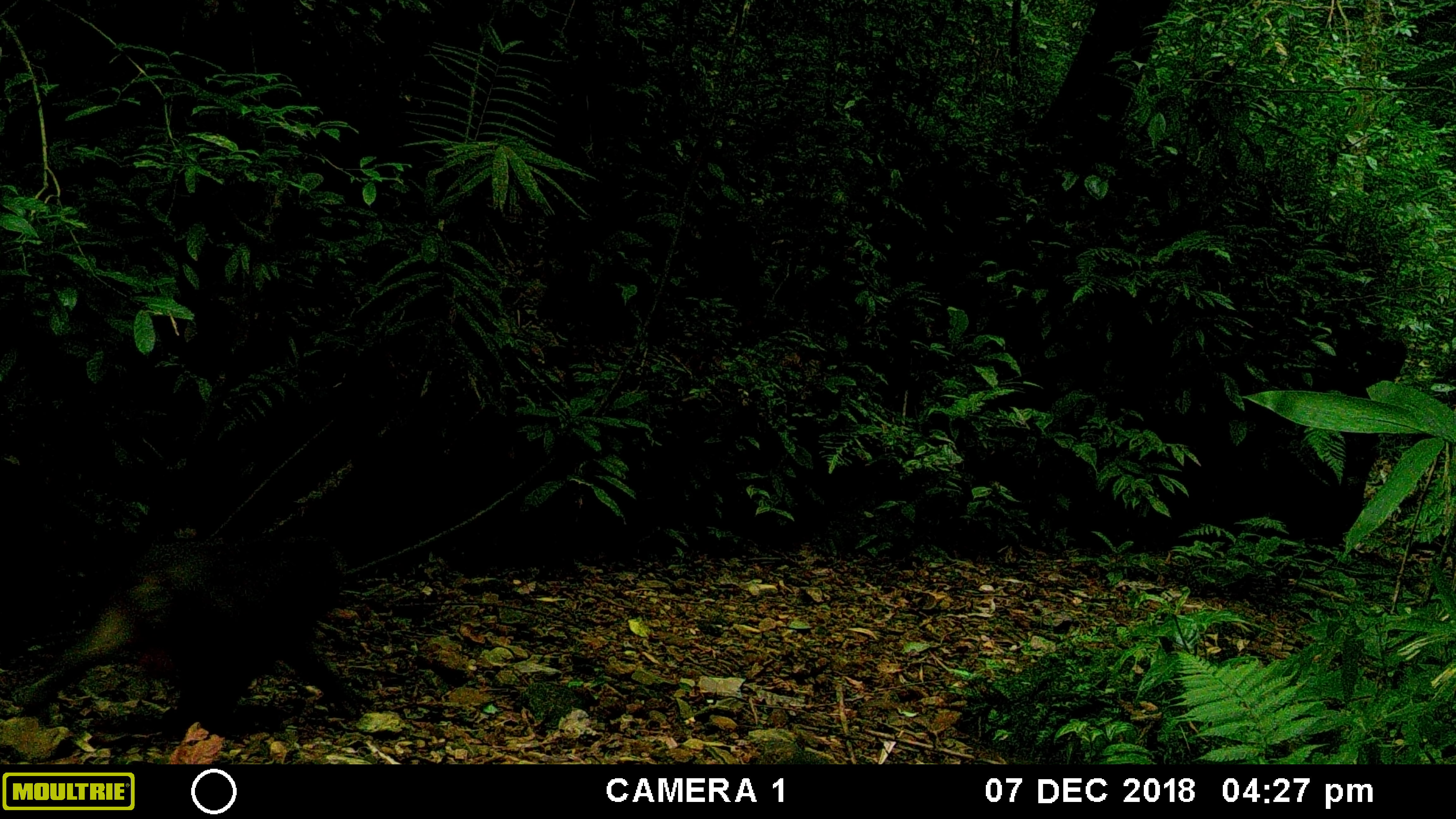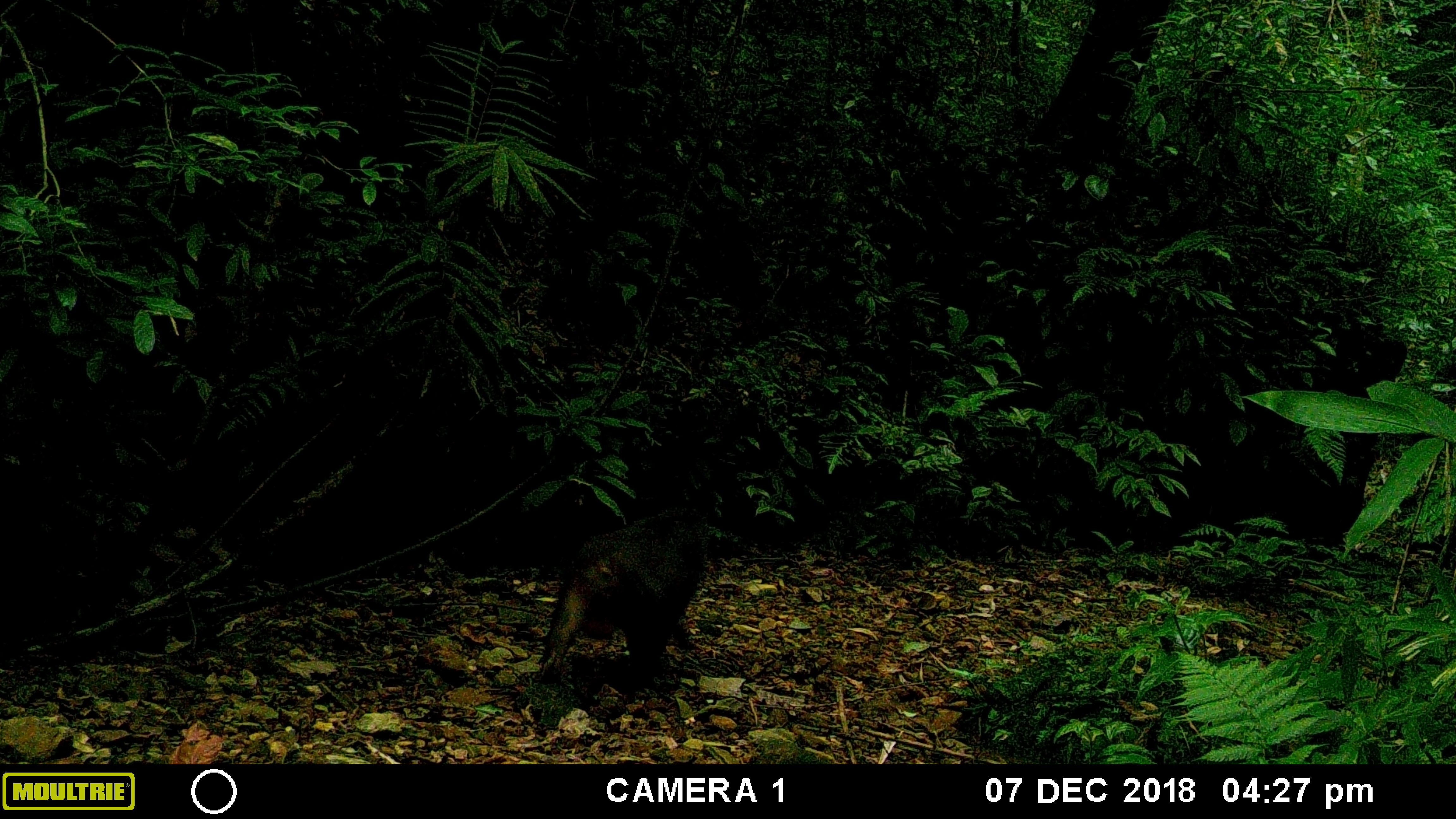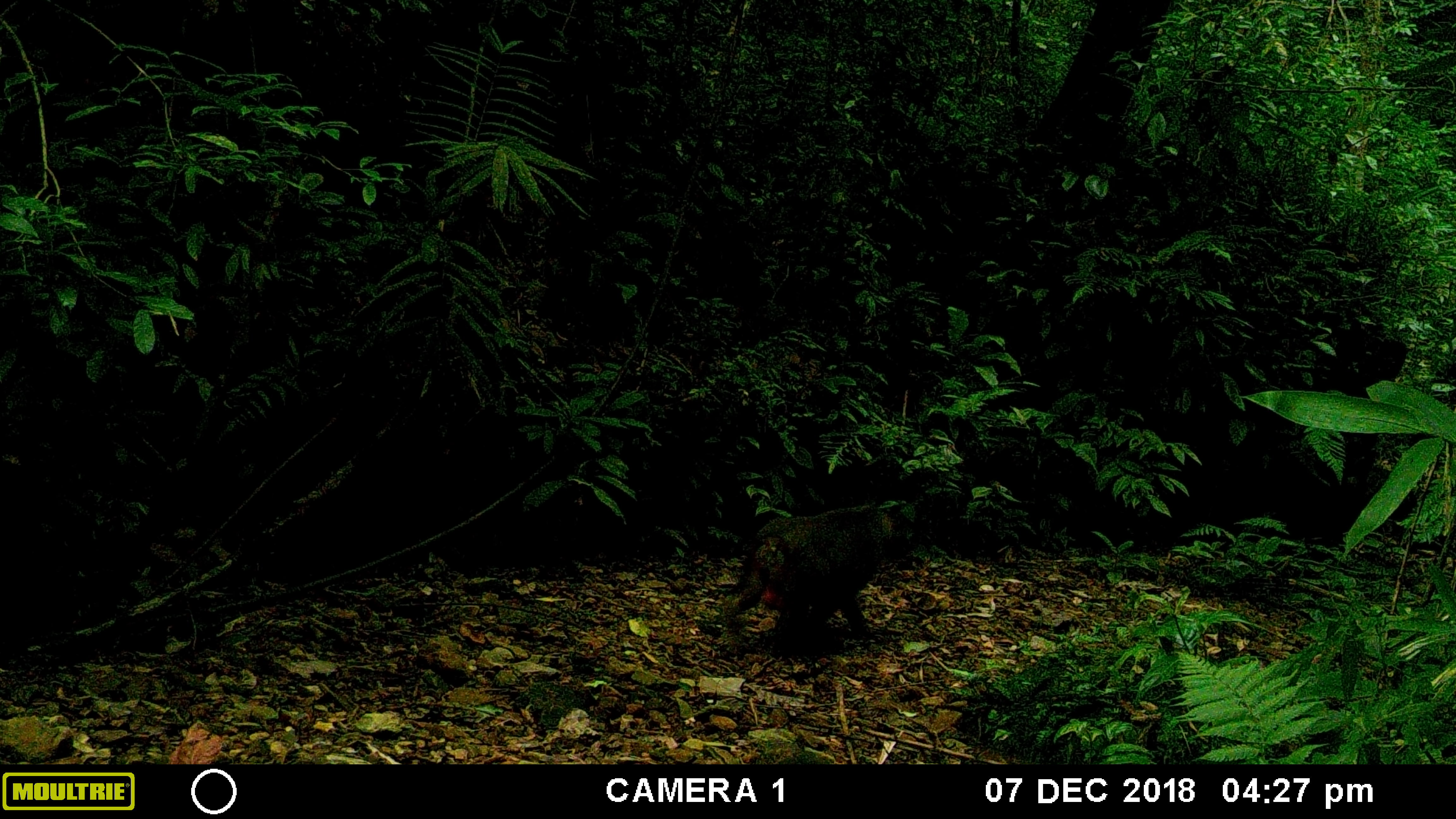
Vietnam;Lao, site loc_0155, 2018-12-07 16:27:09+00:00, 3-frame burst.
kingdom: Animalia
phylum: Chordata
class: Mammalia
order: Primates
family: Cercopithecidae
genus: Macaca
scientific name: Macaca arctoides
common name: stump-tailed macaque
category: stump tailed macaque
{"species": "stump tailed macaque (stump-tailed macaque) (Macaca arctoides)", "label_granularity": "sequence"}